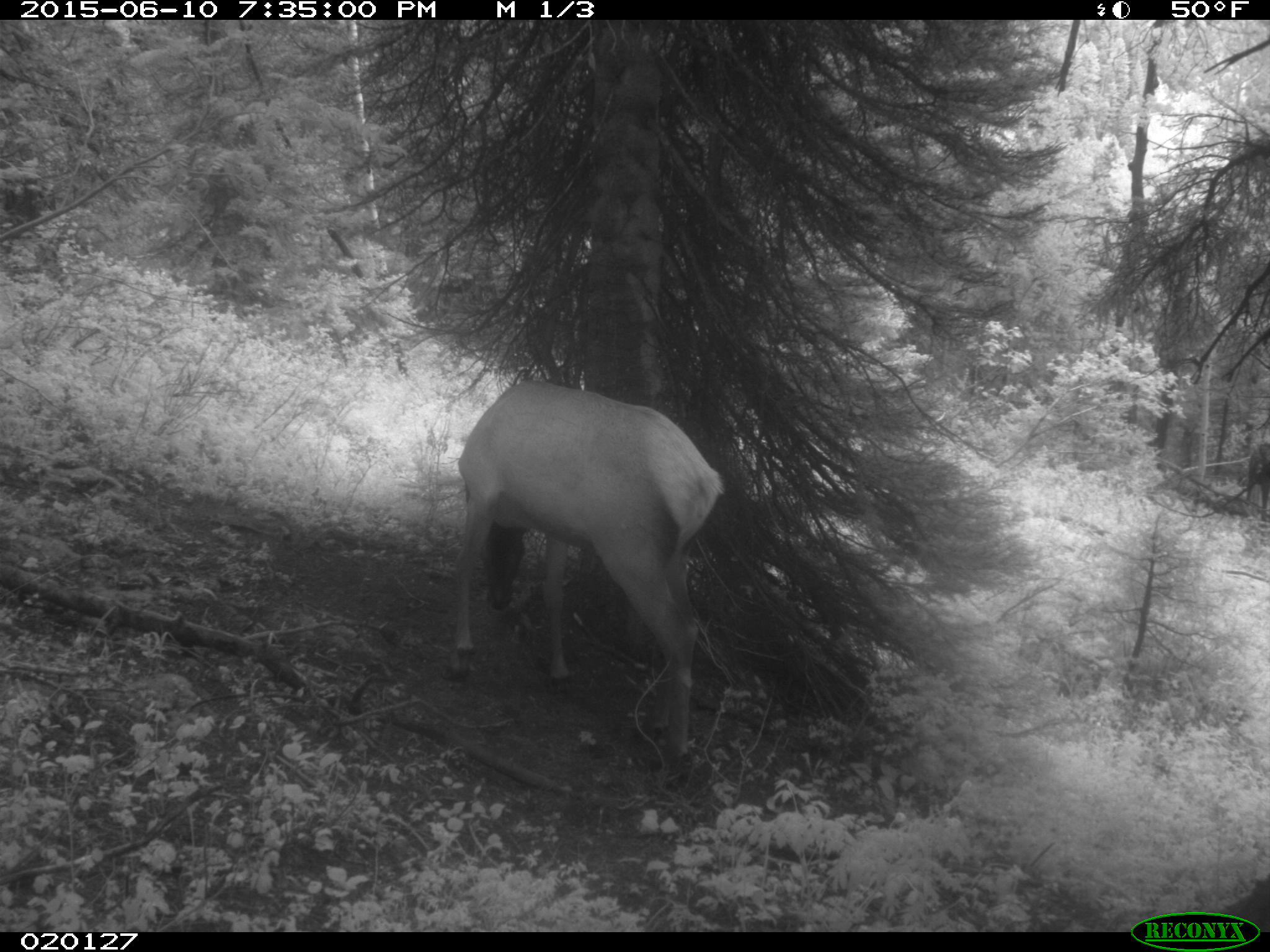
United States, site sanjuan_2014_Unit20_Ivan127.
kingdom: Animalia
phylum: Chordata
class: Mammalia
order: Artiodactyla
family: Cervidae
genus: Cervus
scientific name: Cervus elaphus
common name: red deer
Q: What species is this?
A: Cervus elaphus (red deer).